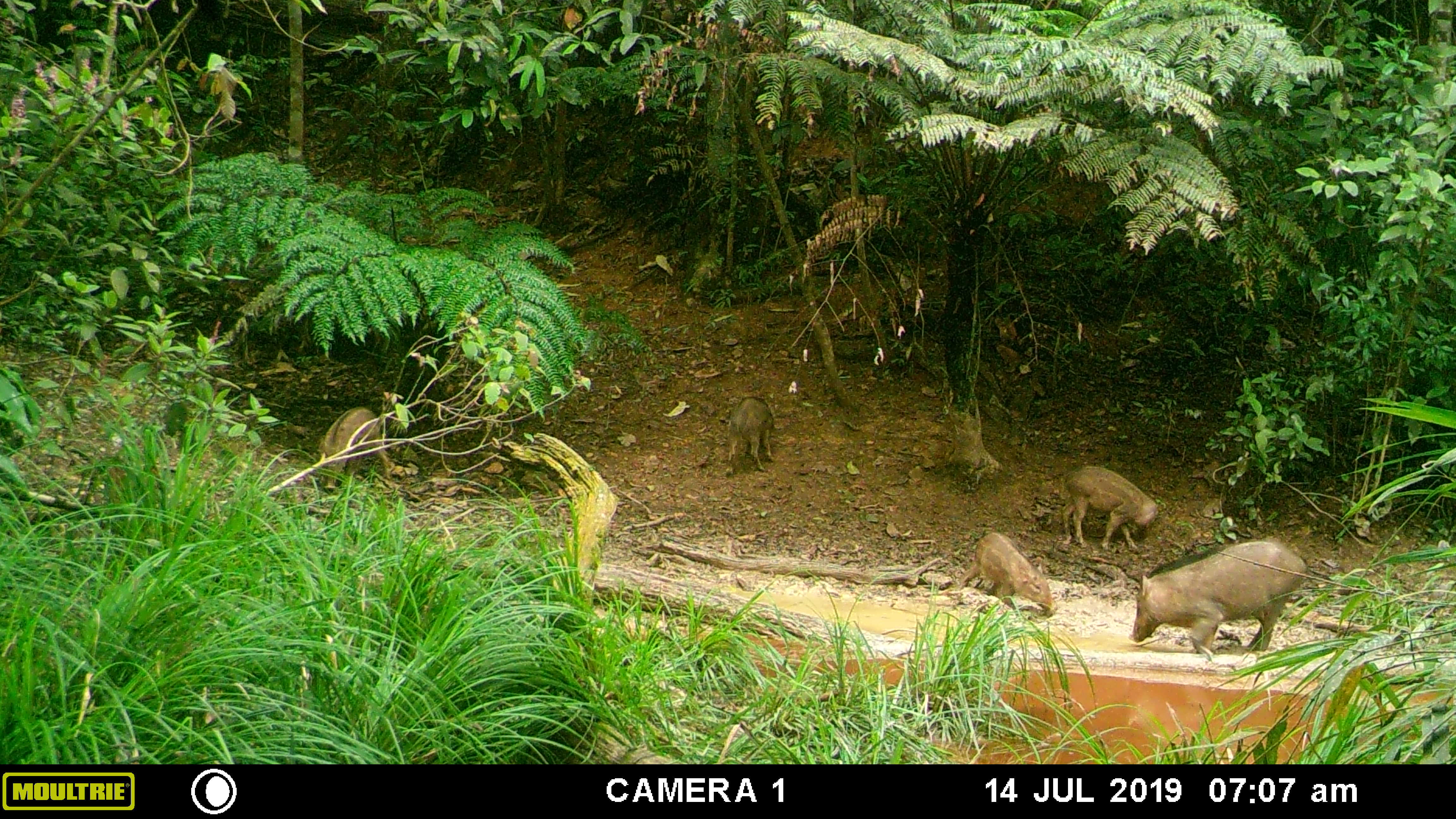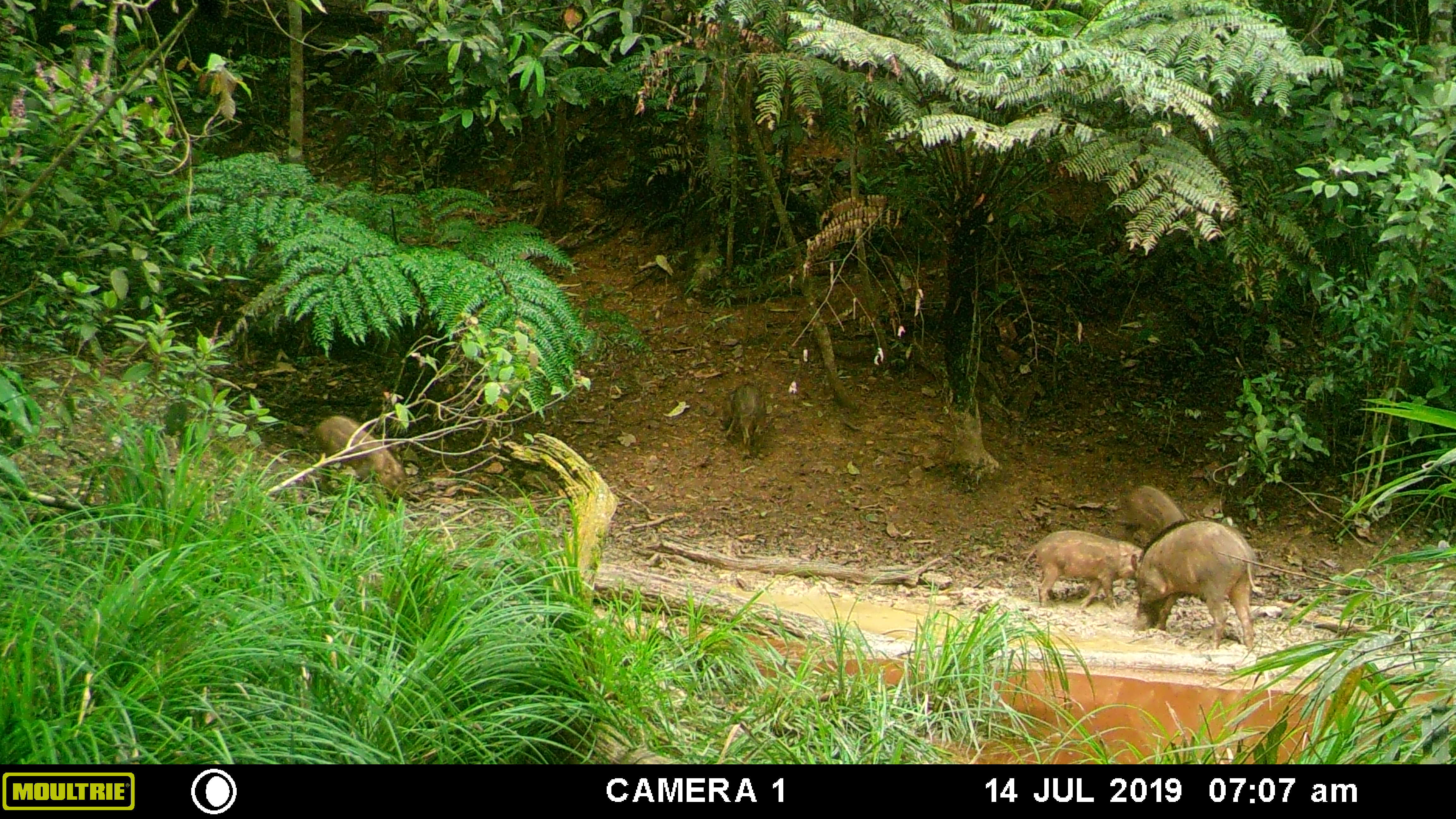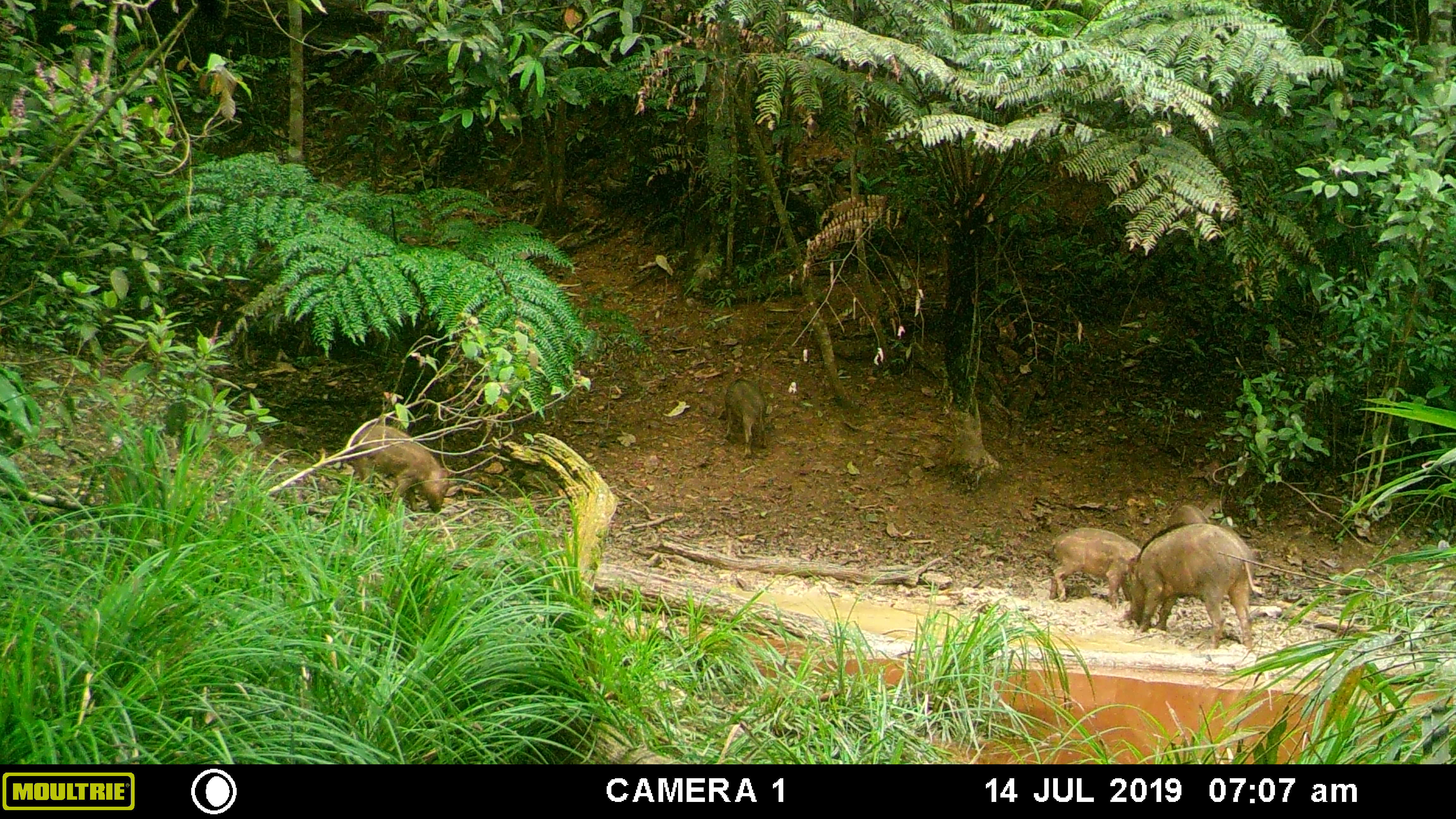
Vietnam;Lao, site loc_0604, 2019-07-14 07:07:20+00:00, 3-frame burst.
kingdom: Animalia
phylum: Chordata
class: Mammalia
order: Artiodactyla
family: Suidae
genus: Sus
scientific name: Sus scrofa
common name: eurasian wild pig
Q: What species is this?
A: Eurasian wild pig (Sus scrofa).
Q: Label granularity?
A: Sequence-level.